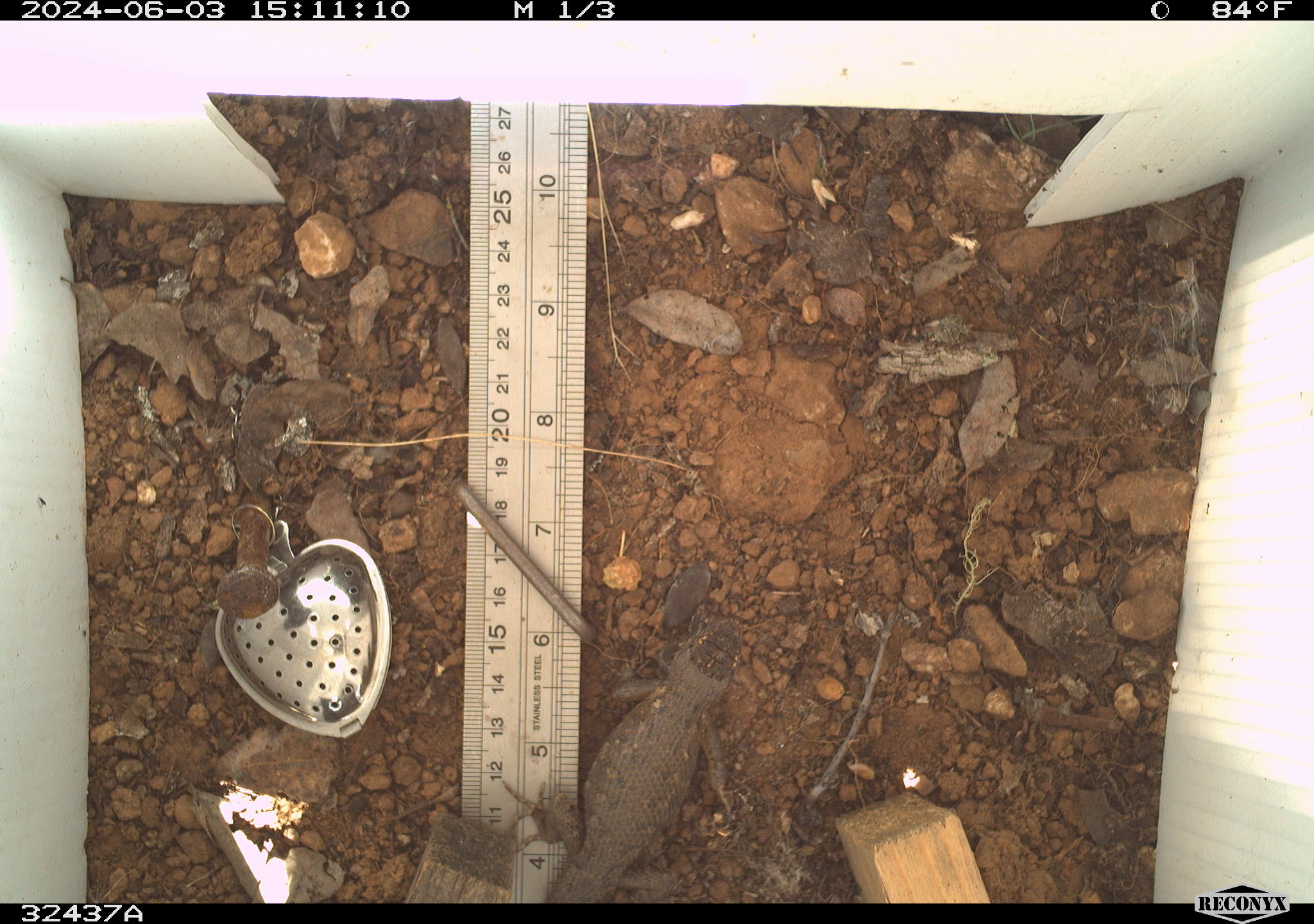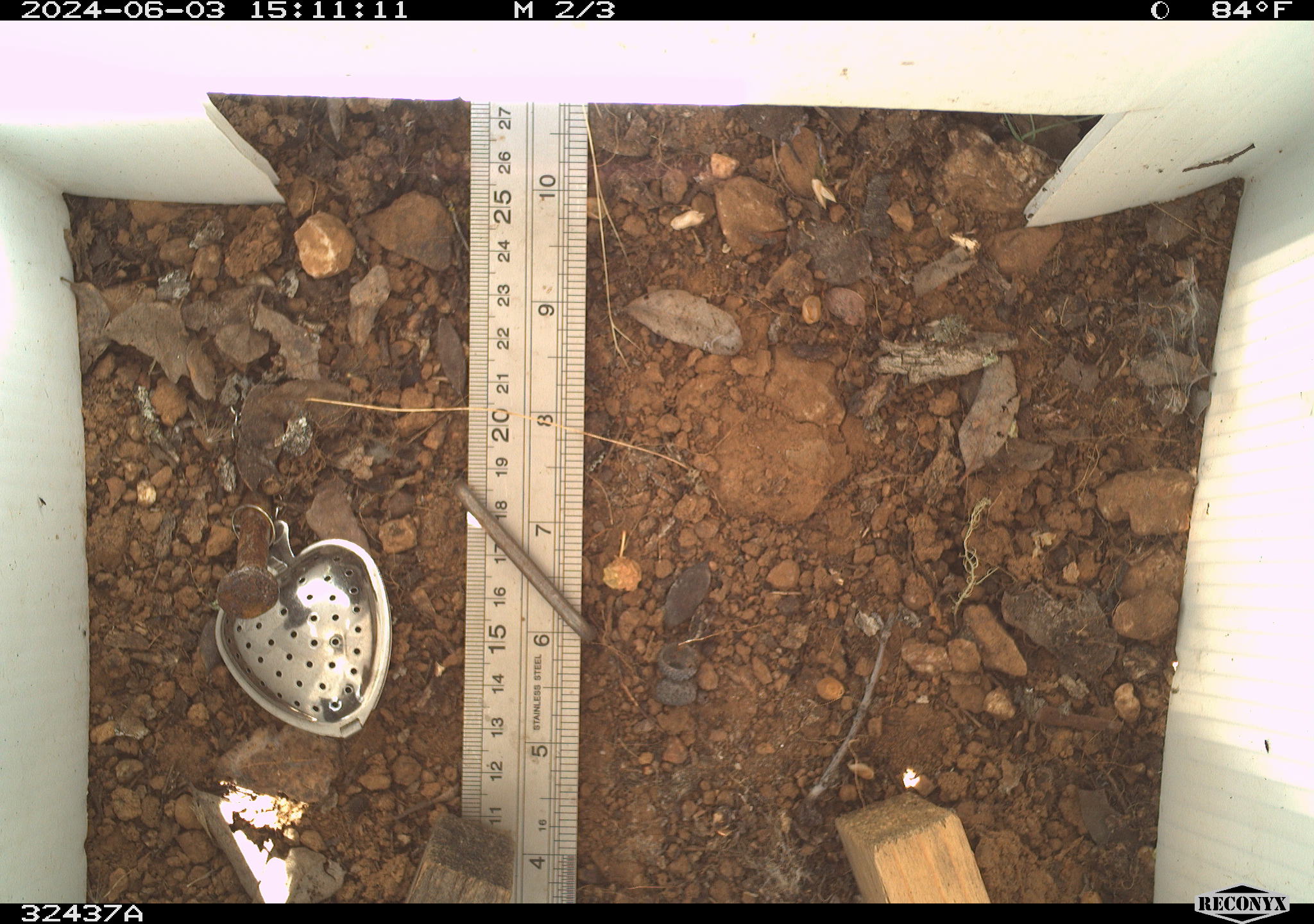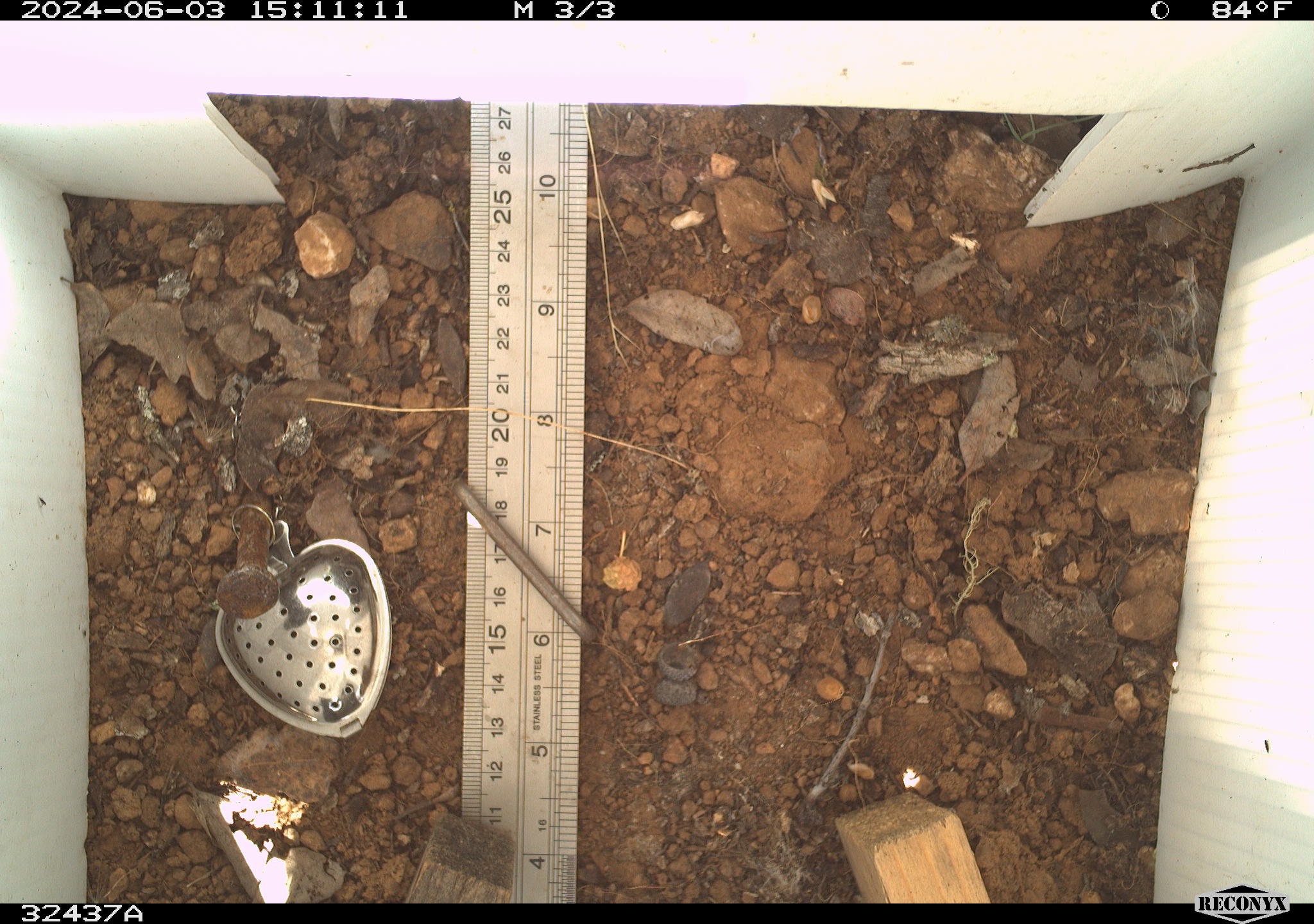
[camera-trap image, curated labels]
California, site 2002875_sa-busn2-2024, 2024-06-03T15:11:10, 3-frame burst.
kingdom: Animalia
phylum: Chordata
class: Reptilia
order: Squamata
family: Phrynosomatidae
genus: Sceloporus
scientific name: Sceloporus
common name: spiny lizards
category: sceloporus species